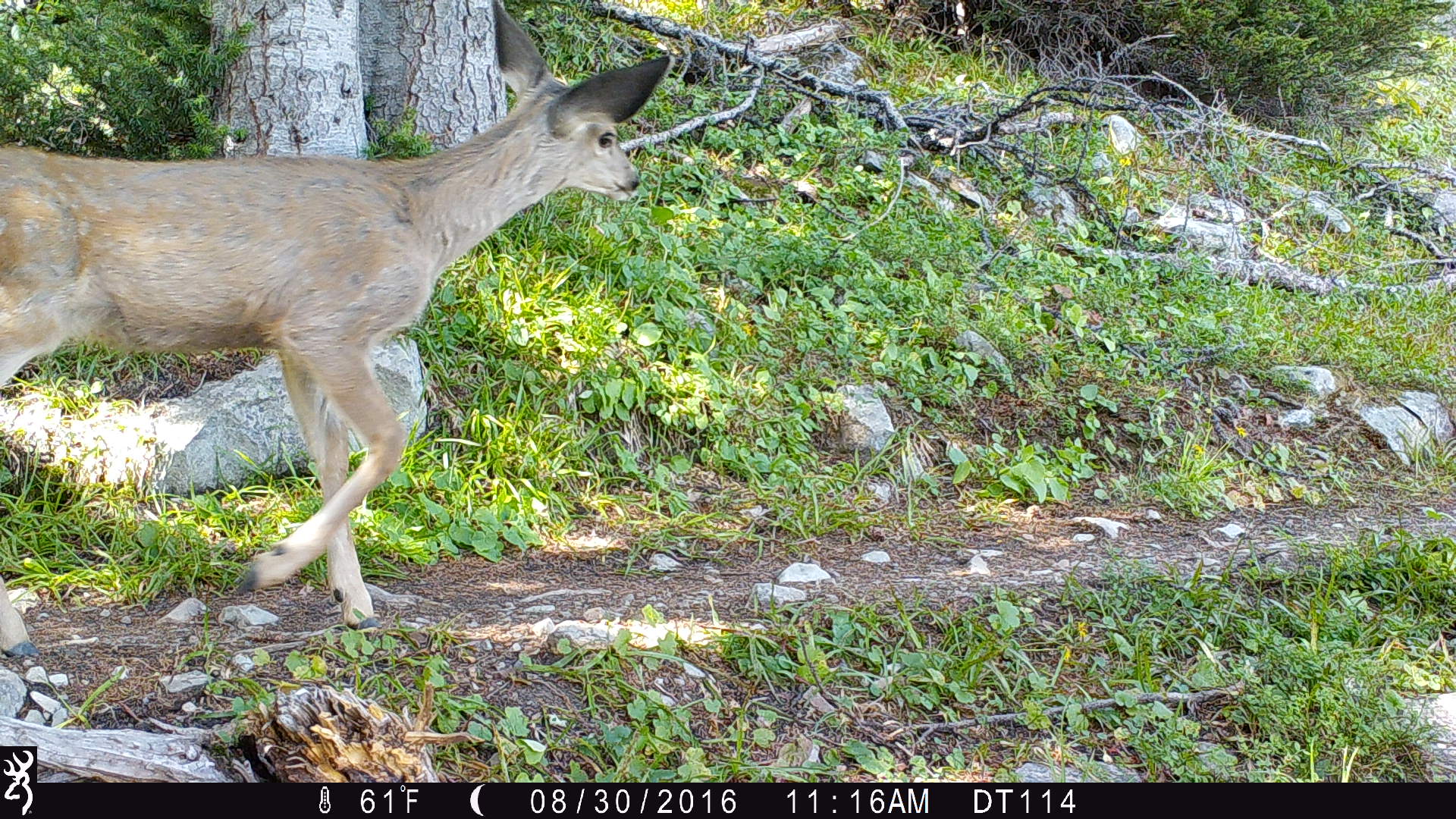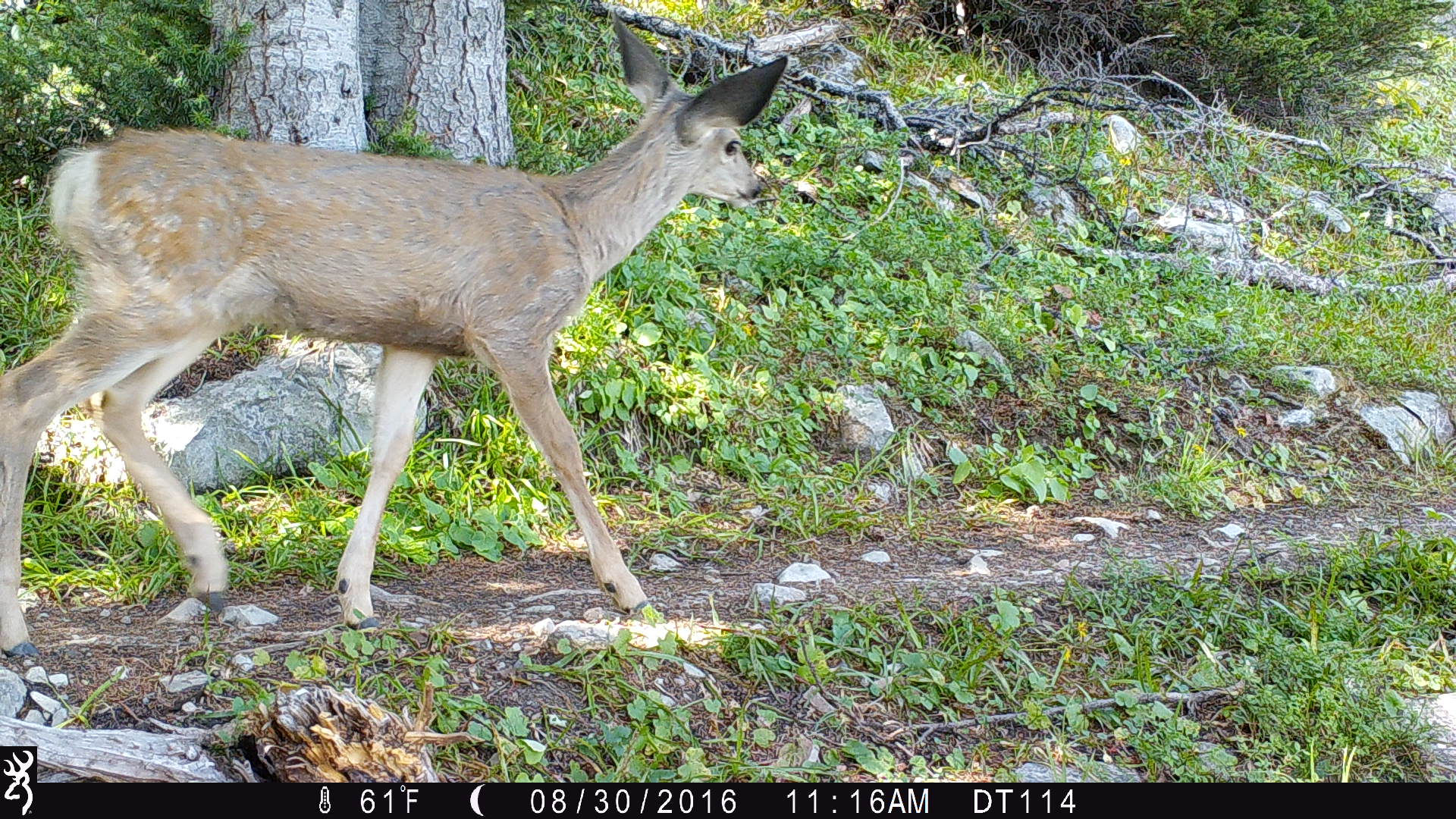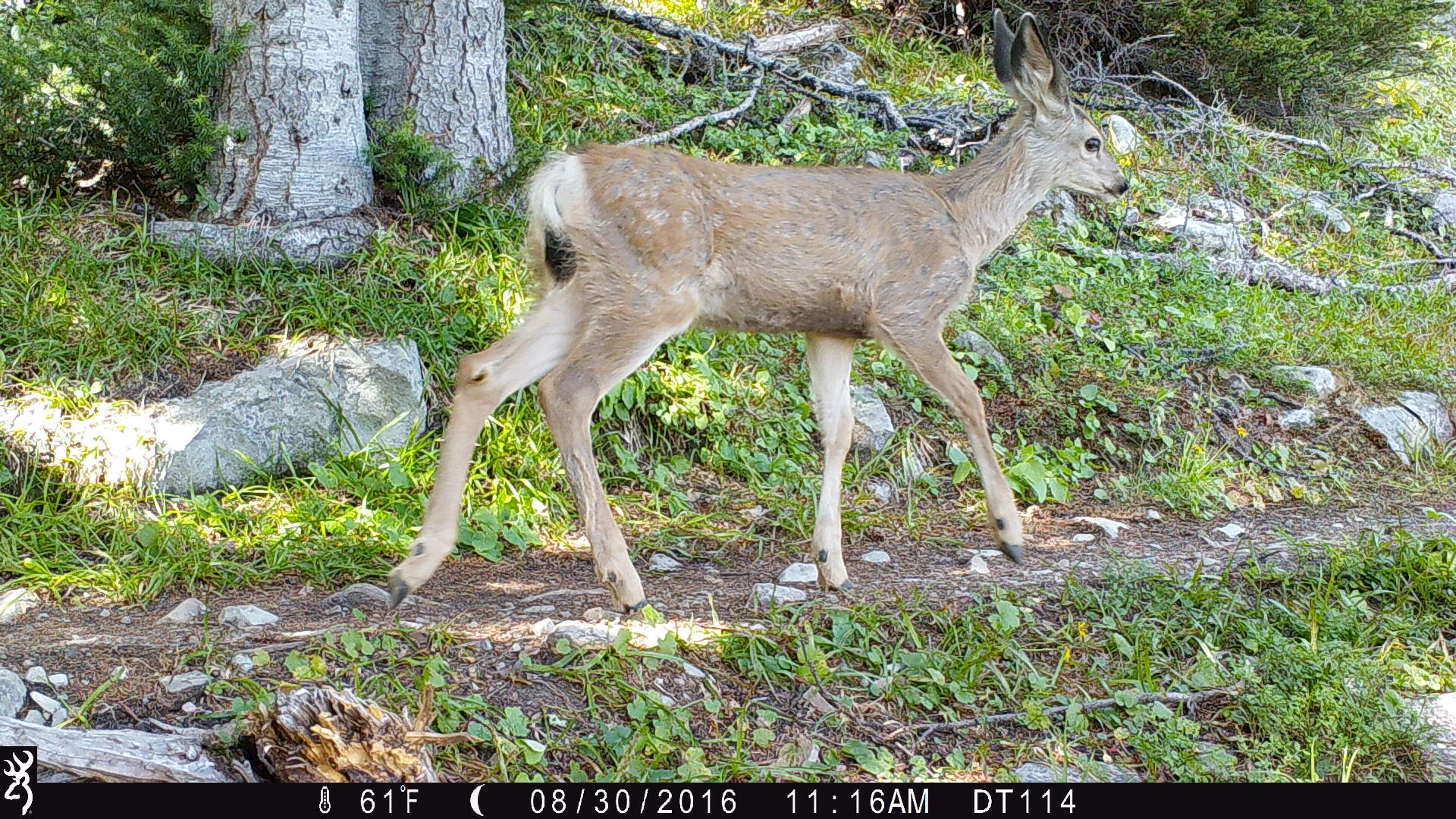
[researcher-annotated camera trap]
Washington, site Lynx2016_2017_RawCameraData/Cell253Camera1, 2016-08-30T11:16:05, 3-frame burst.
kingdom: Animalia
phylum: Chordata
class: Mammalia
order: Artiodactyla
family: Cervidae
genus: Odocoileus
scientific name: Odocoileus hemionus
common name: mule deer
Odocoileus hemionus (mule deer). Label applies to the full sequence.